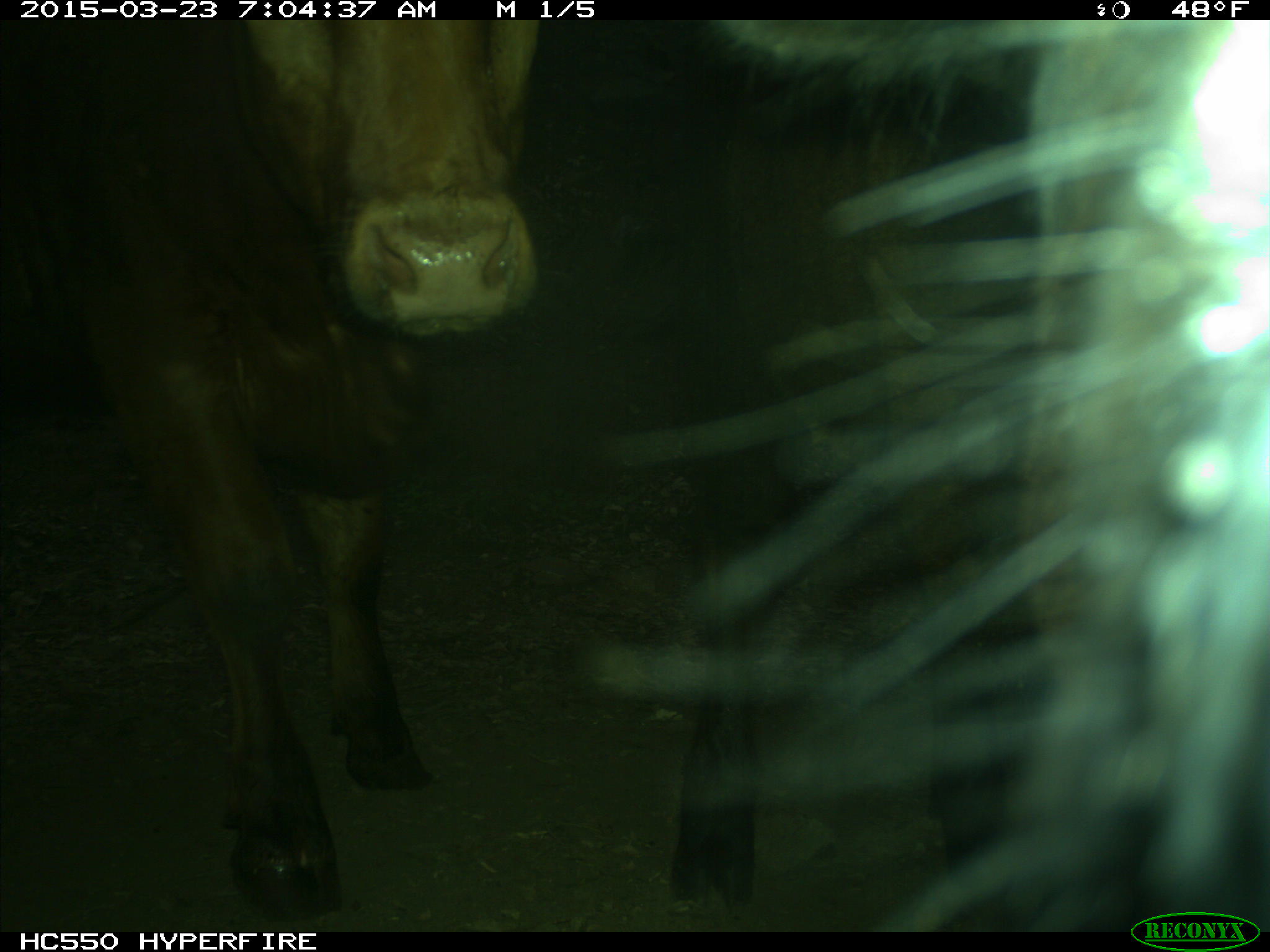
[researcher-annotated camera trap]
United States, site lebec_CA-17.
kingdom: Animalia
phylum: Chordata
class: Mammalia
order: Artiodactyla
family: Bovidae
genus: Bos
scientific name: Bos taurus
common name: domestic cow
Bos taurus (domestic cow).